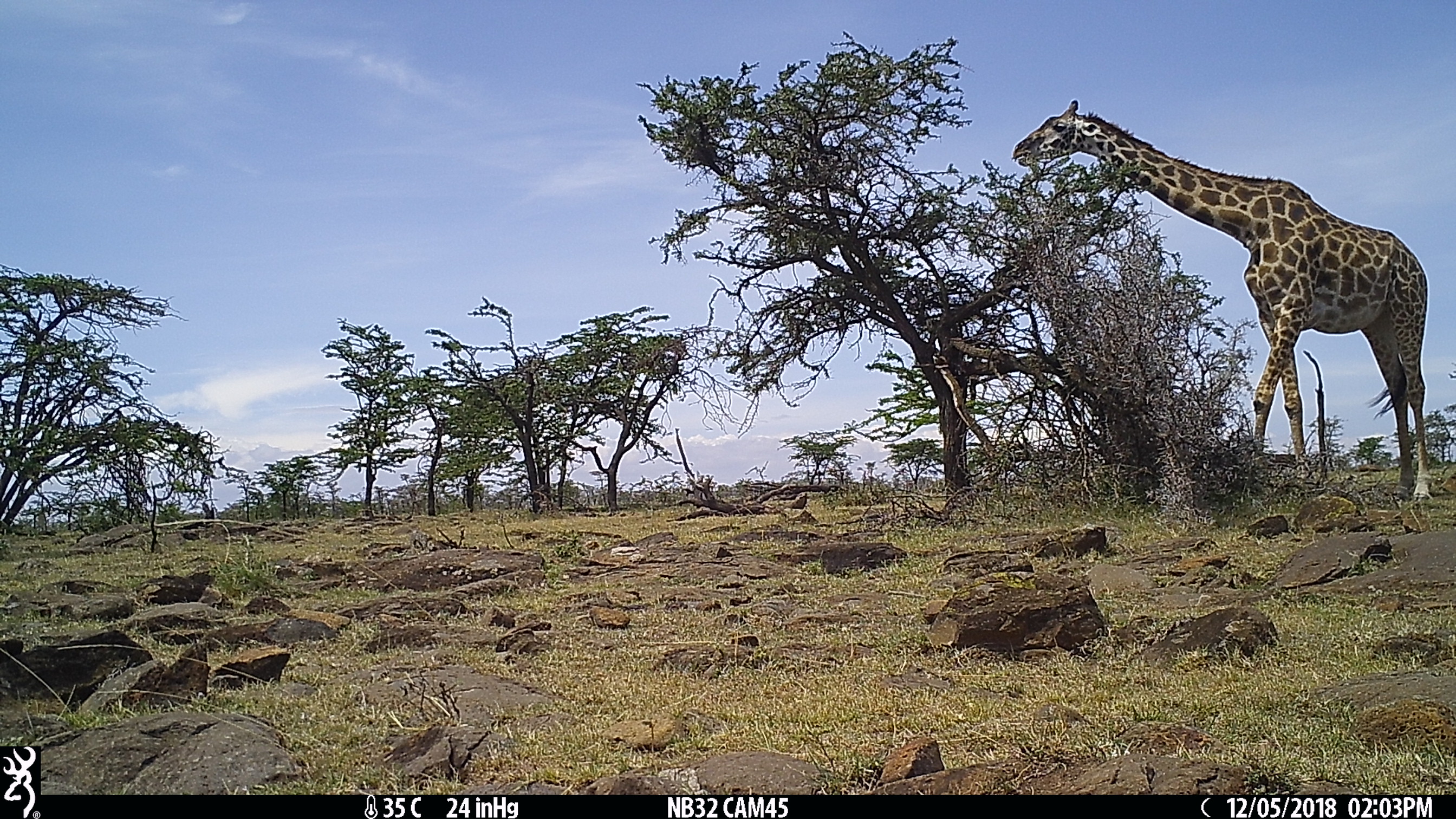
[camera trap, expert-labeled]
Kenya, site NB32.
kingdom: Animalia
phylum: Chordata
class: Mammalia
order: Artiodactyla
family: Giraffidae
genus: Giraffa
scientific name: Giraffa camelopardalis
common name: northern giraffe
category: giraffe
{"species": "giraffe (northern giraffe) (Giraffa camelopardalis)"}